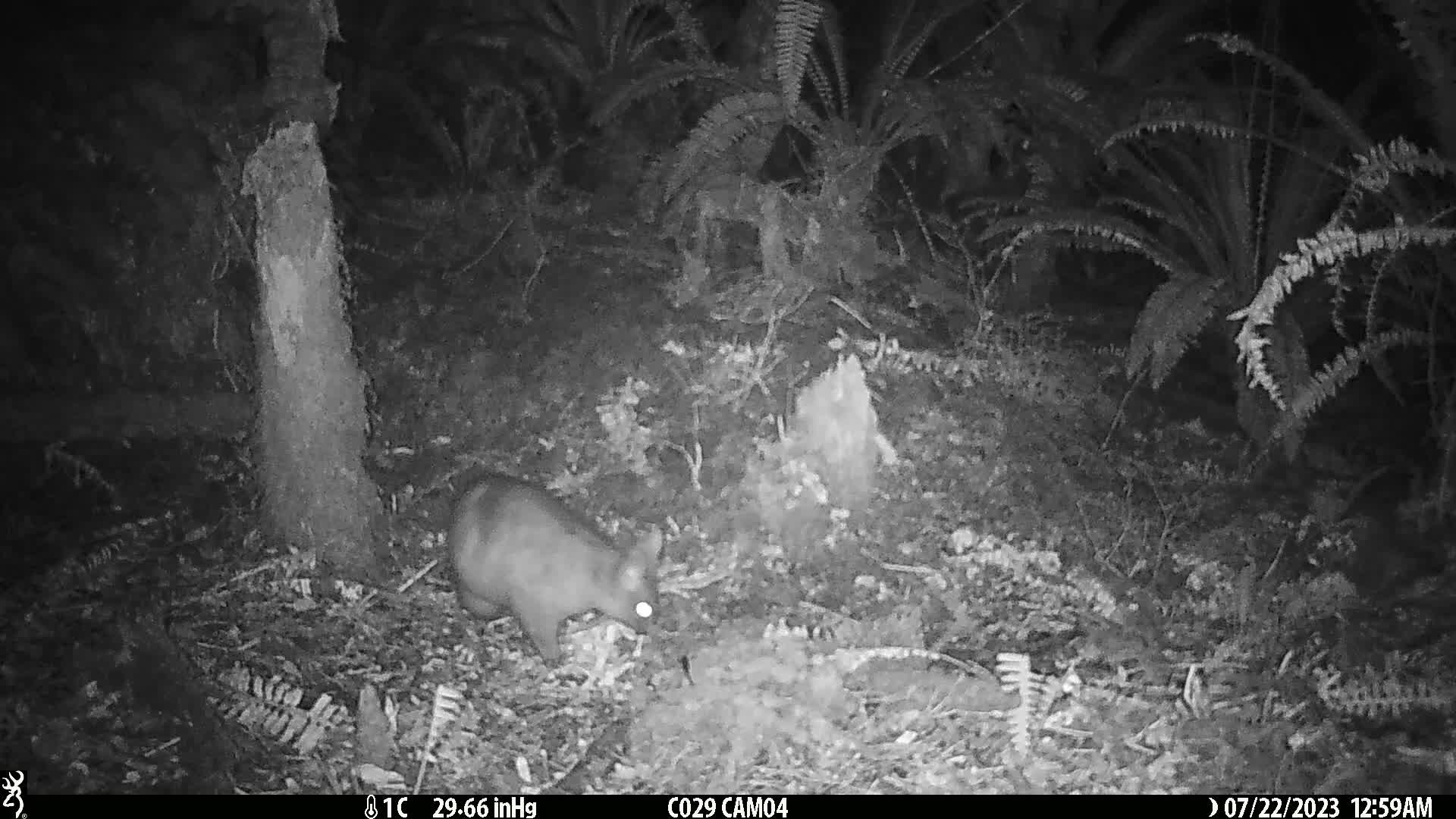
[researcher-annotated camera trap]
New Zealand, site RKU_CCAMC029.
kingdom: Animalia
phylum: Chordata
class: Mammalia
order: Diprotodontia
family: Phalangeridae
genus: Trichosurus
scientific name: Trichosurus vulpecula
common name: common brushtail possum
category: possum